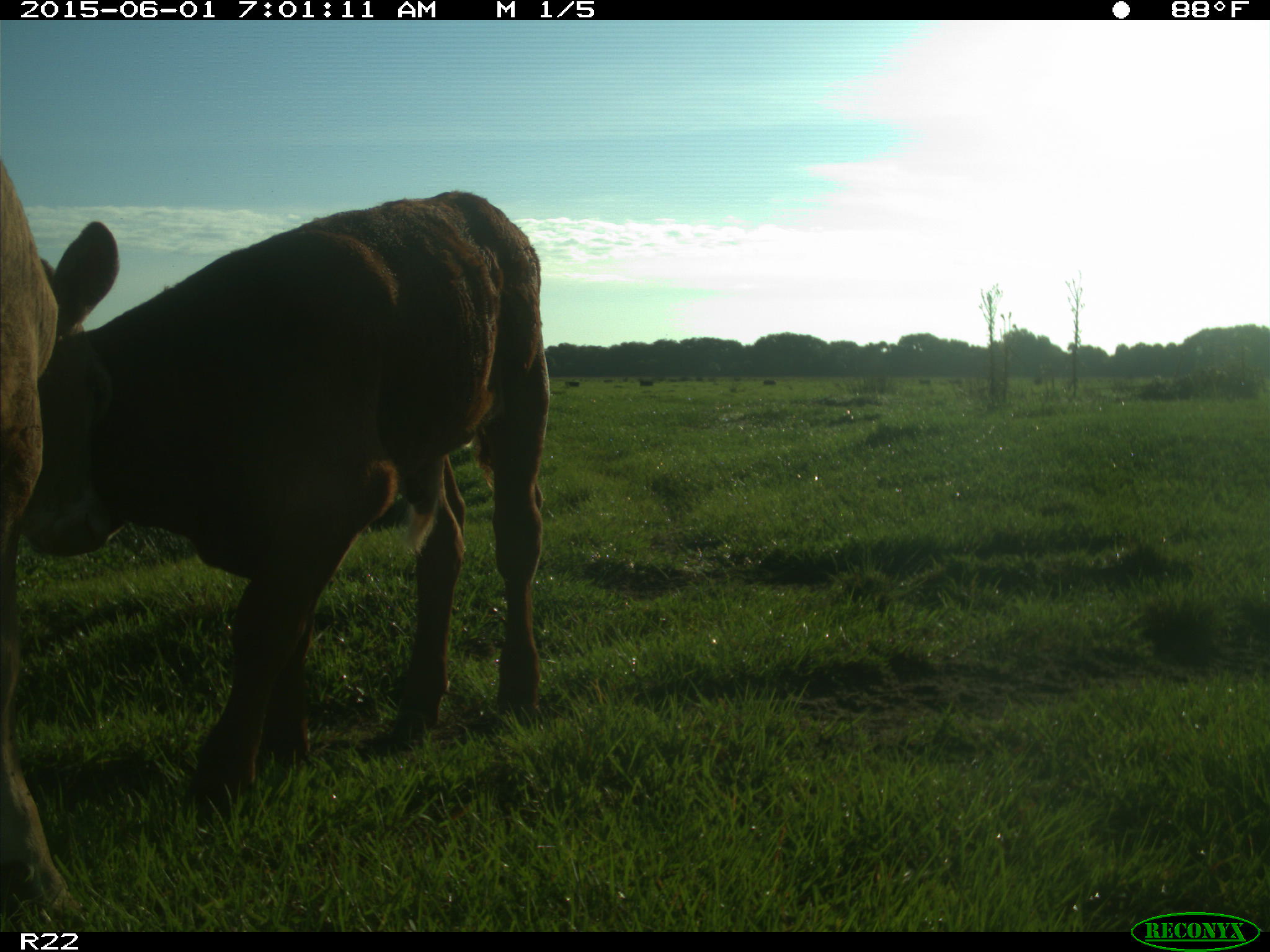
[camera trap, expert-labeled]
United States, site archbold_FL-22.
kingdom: Animalia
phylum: Chordata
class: Mammalia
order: Artiodactyla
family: Bovidae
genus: Bos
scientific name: Bos taurus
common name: domestic cow